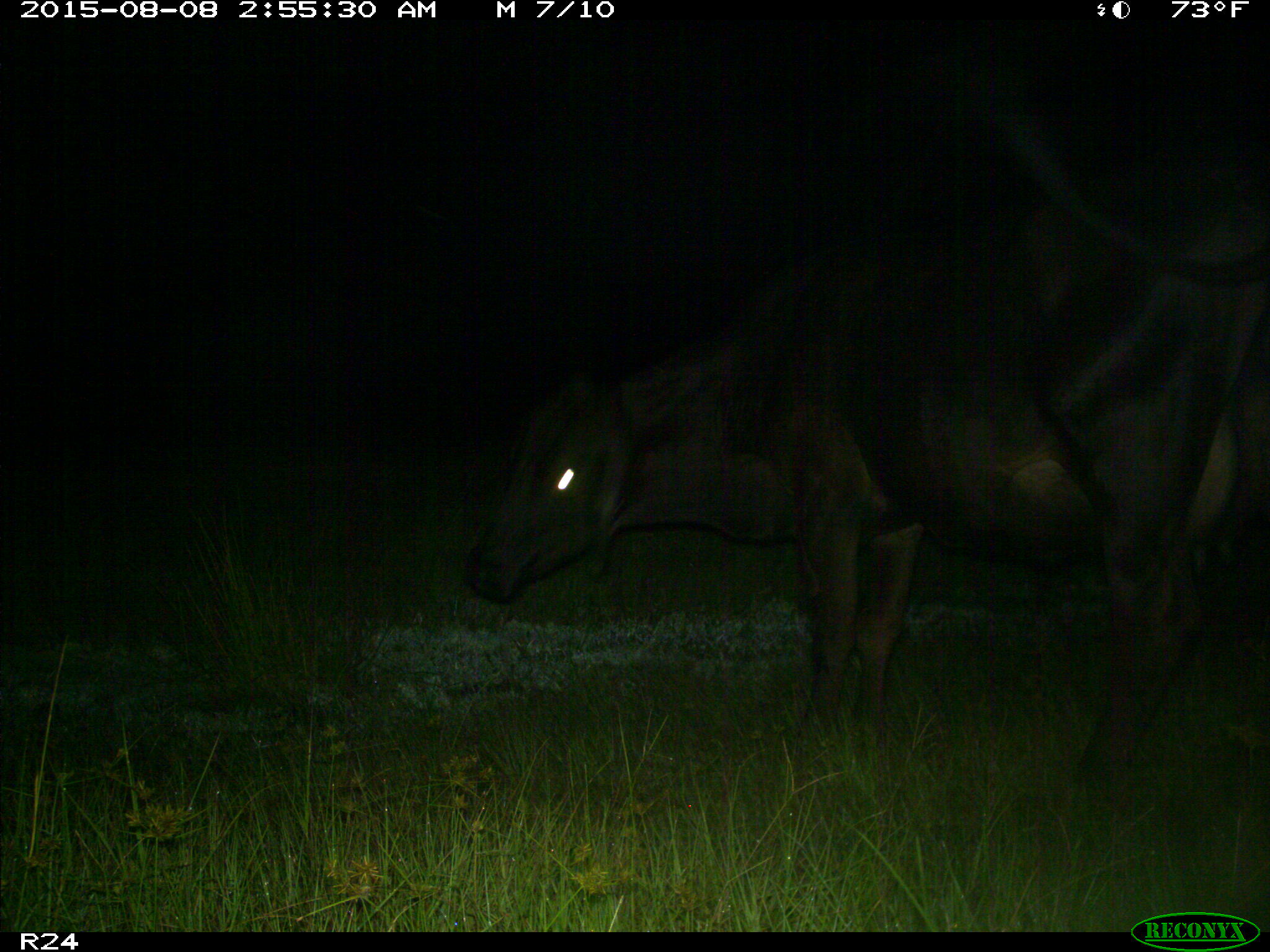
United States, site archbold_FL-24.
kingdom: Animalia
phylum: Chordata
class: Mammalia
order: Artiodactyla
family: Bovidae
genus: Bos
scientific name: Bos taurus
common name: domestic cow